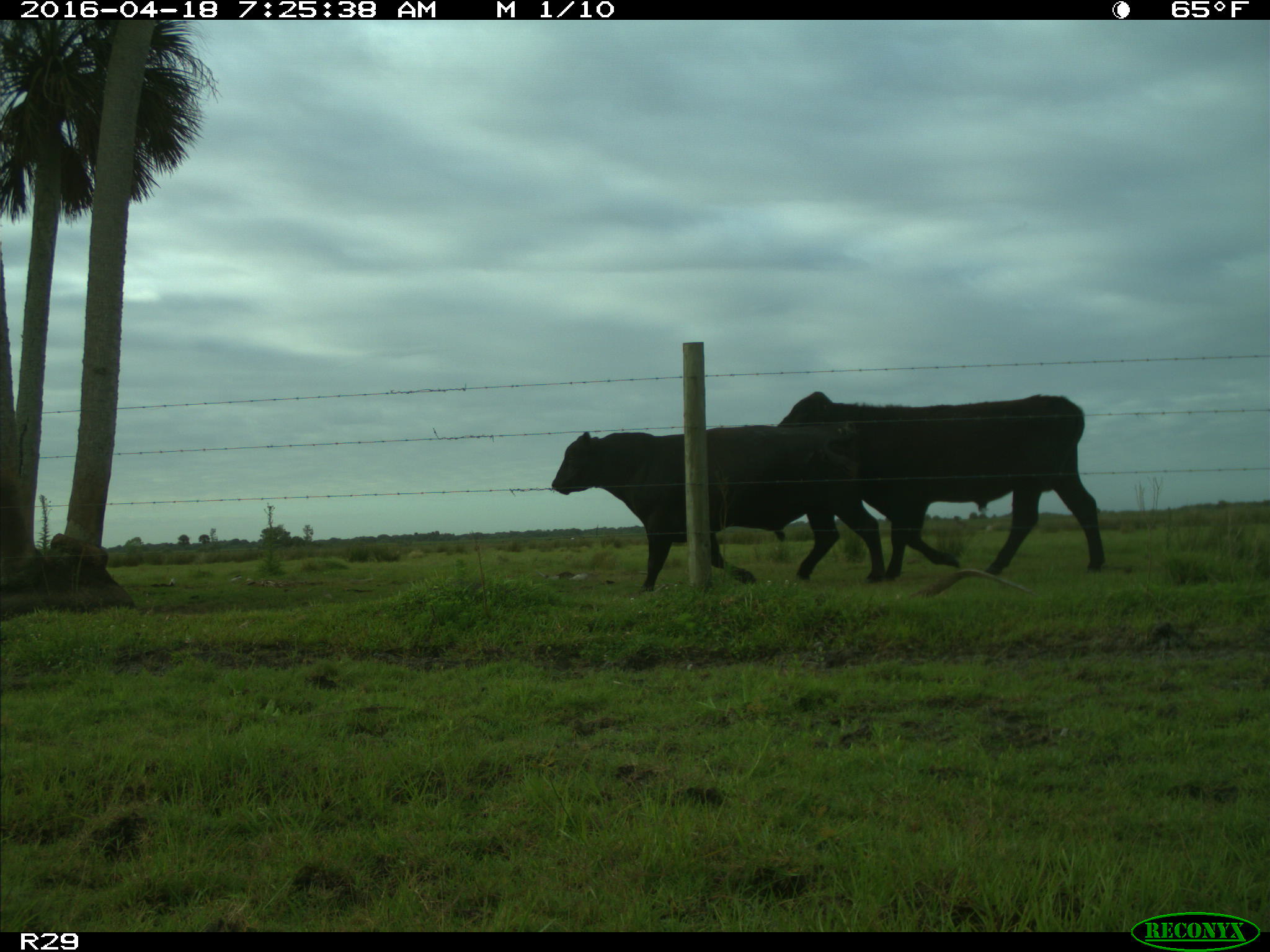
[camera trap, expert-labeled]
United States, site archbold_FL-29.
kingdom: Animalia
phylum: Chordata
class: Mammalia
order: Artiodactyla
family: Bovidae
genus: Bos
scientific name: Bos taurus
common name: domestic cow